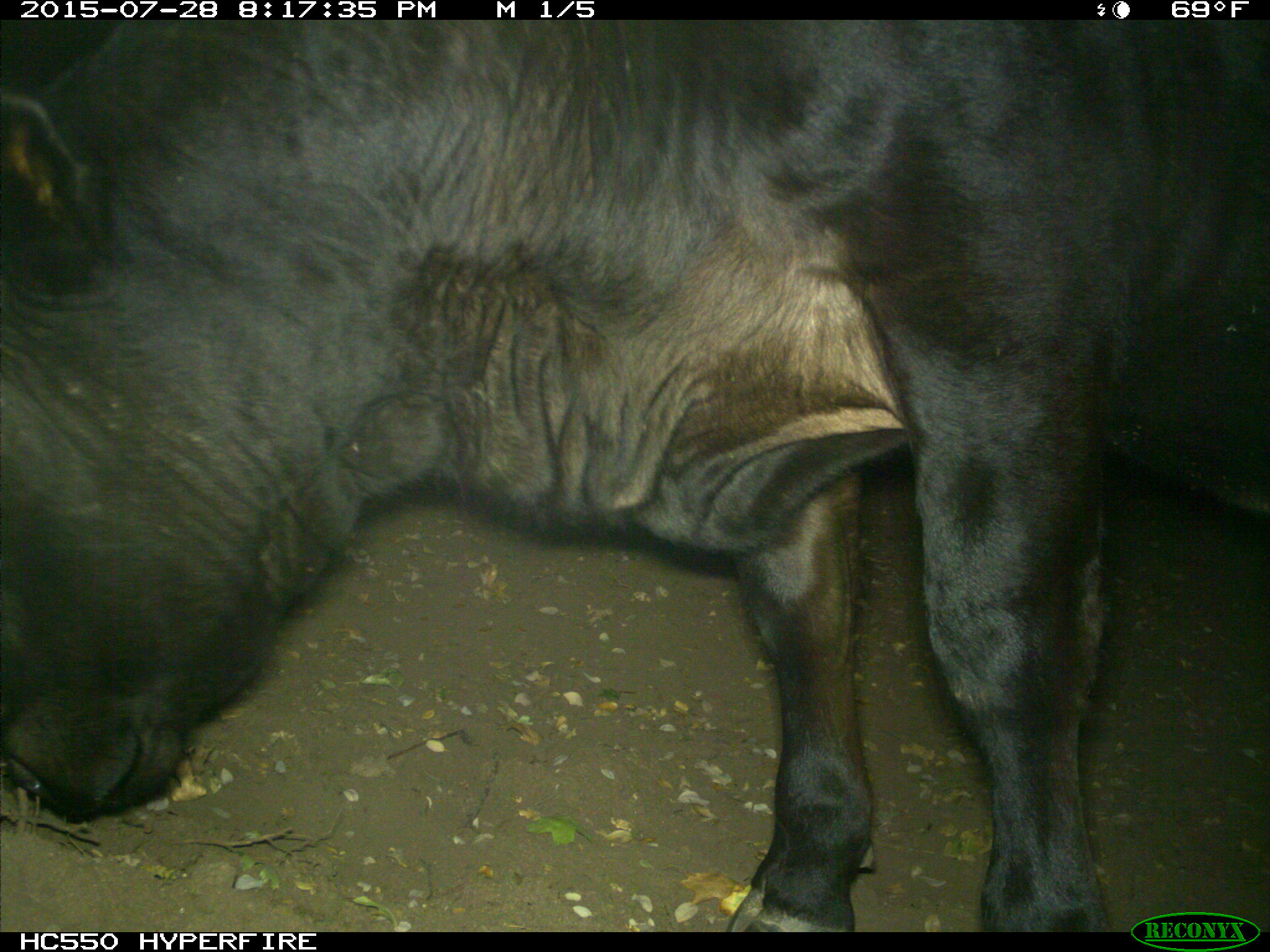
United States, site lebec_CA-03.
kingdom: Animalia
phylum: Chordata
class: Mammalia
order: Artiodactyla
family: Bovidae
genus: Bos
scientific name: Bos taurus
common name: domestic cow